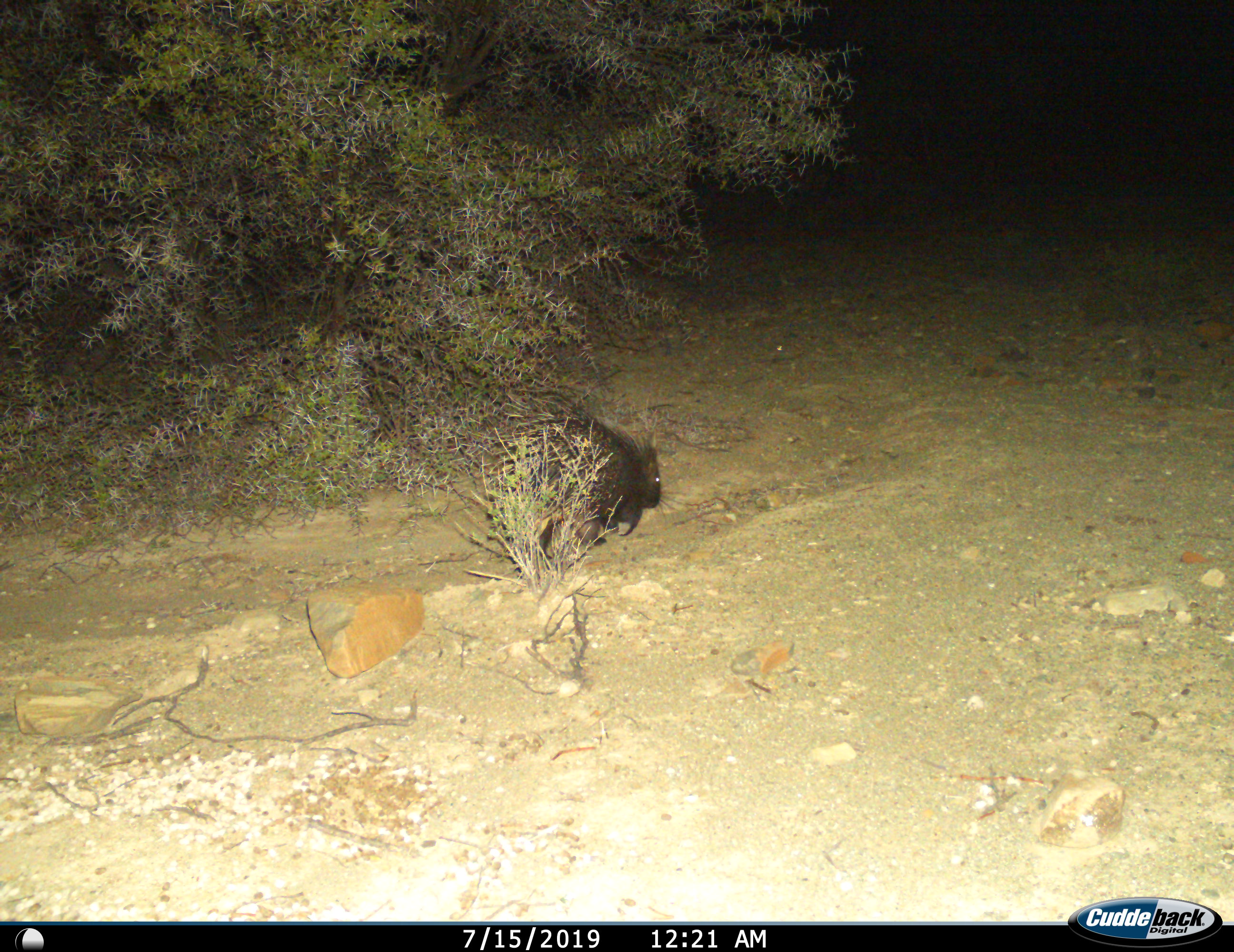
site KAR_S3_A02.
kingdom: Animalia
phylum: Chordata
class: Mammalia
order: Rodentia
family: Hystricidae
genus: Hystrix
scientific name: Hystrix cristata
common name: crested porcupine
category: porcupine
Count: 1.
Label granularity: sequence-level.